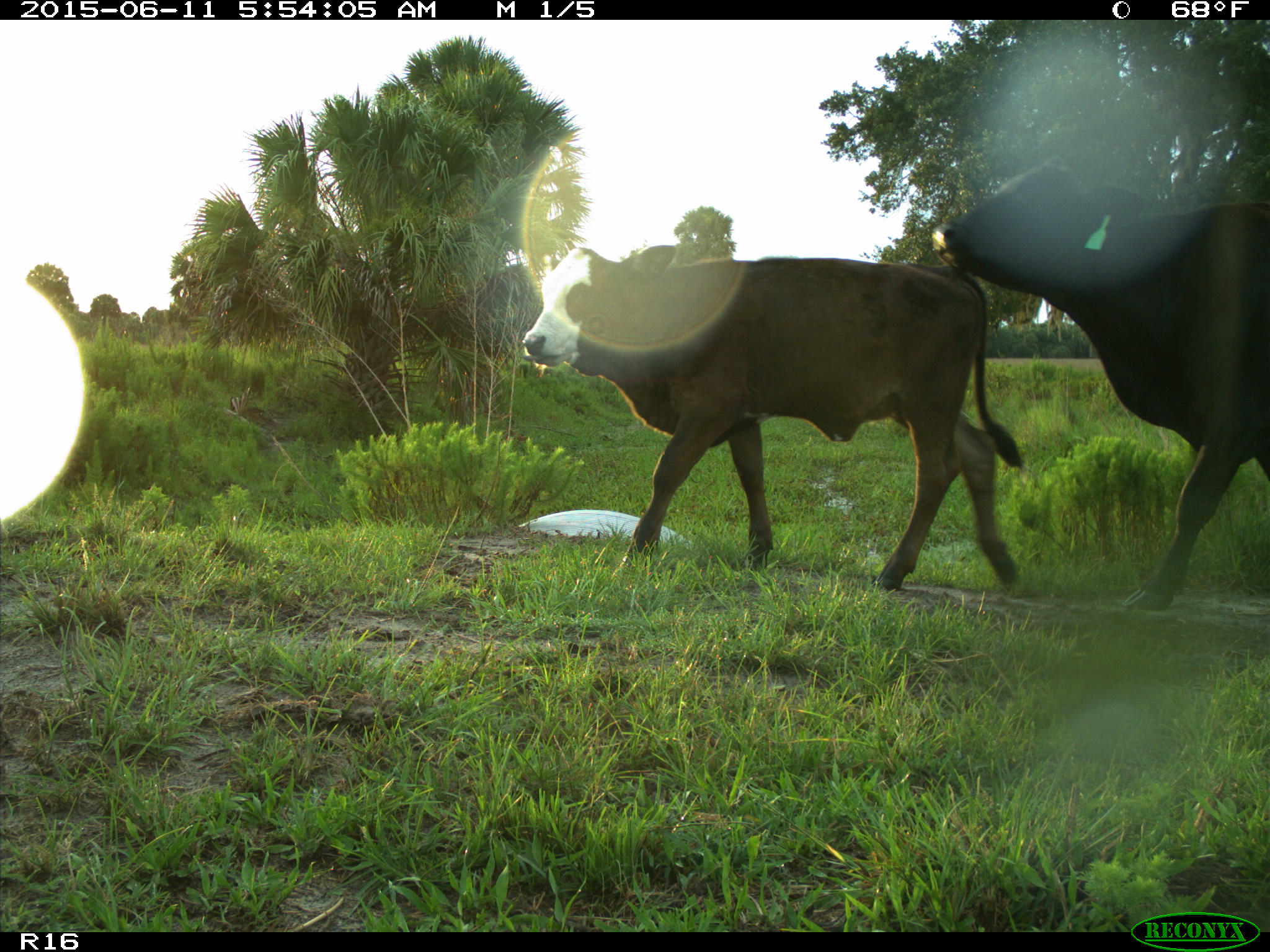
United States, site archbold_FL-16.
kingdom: Animalia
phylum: Chordata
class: Mammalia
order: Artiodactyla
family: Bovidae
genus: Bos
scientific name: Bos taurus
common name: domestic cow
Bos taurus (domestic cow).